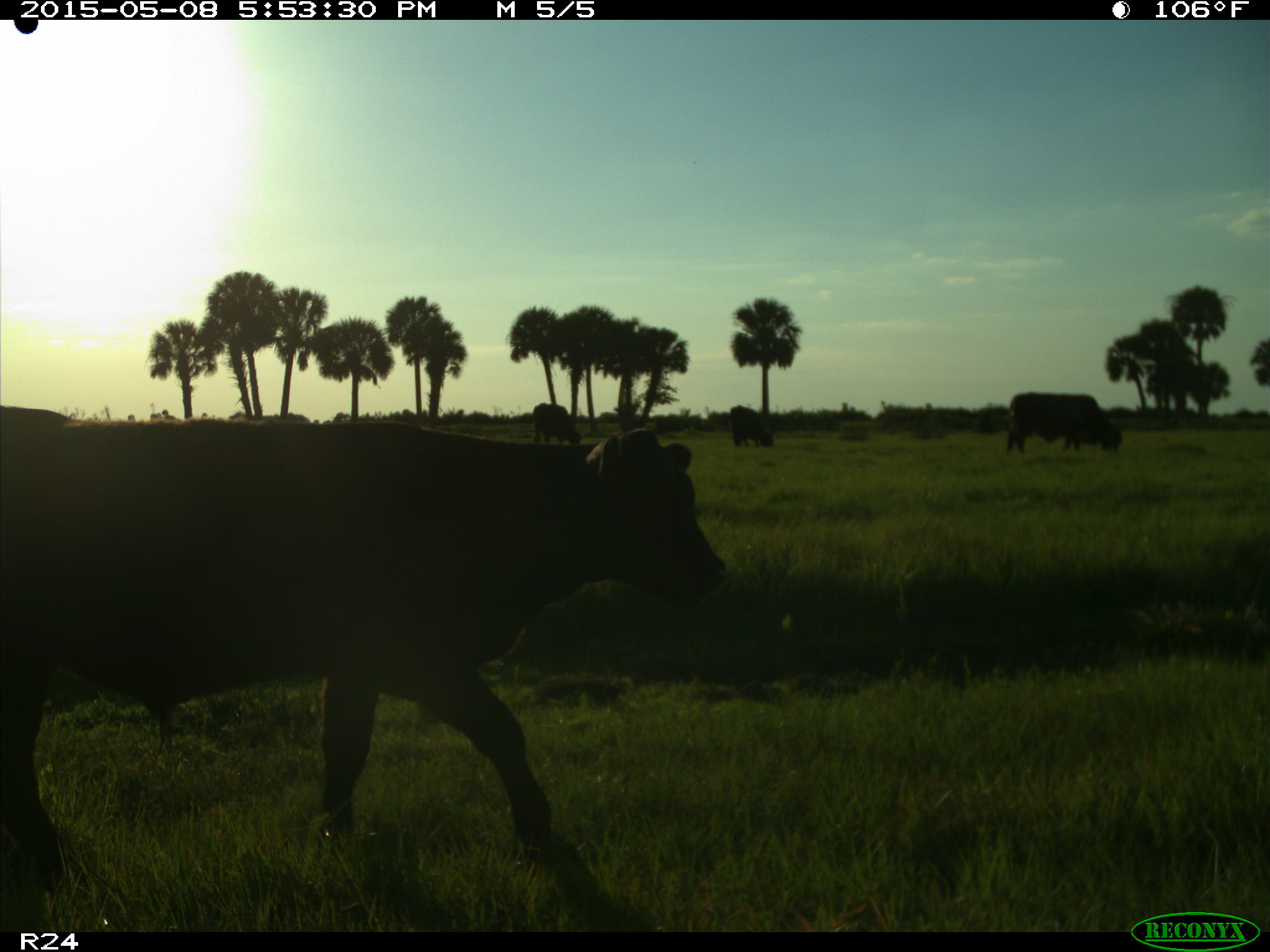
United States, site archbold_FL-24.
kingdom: Animalia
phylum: Chordata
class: Mammalia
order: Artiodactyla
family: Bovidae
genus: Bos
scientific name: Bos taurus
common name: domestic cow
Bos taurus (domestic cow).